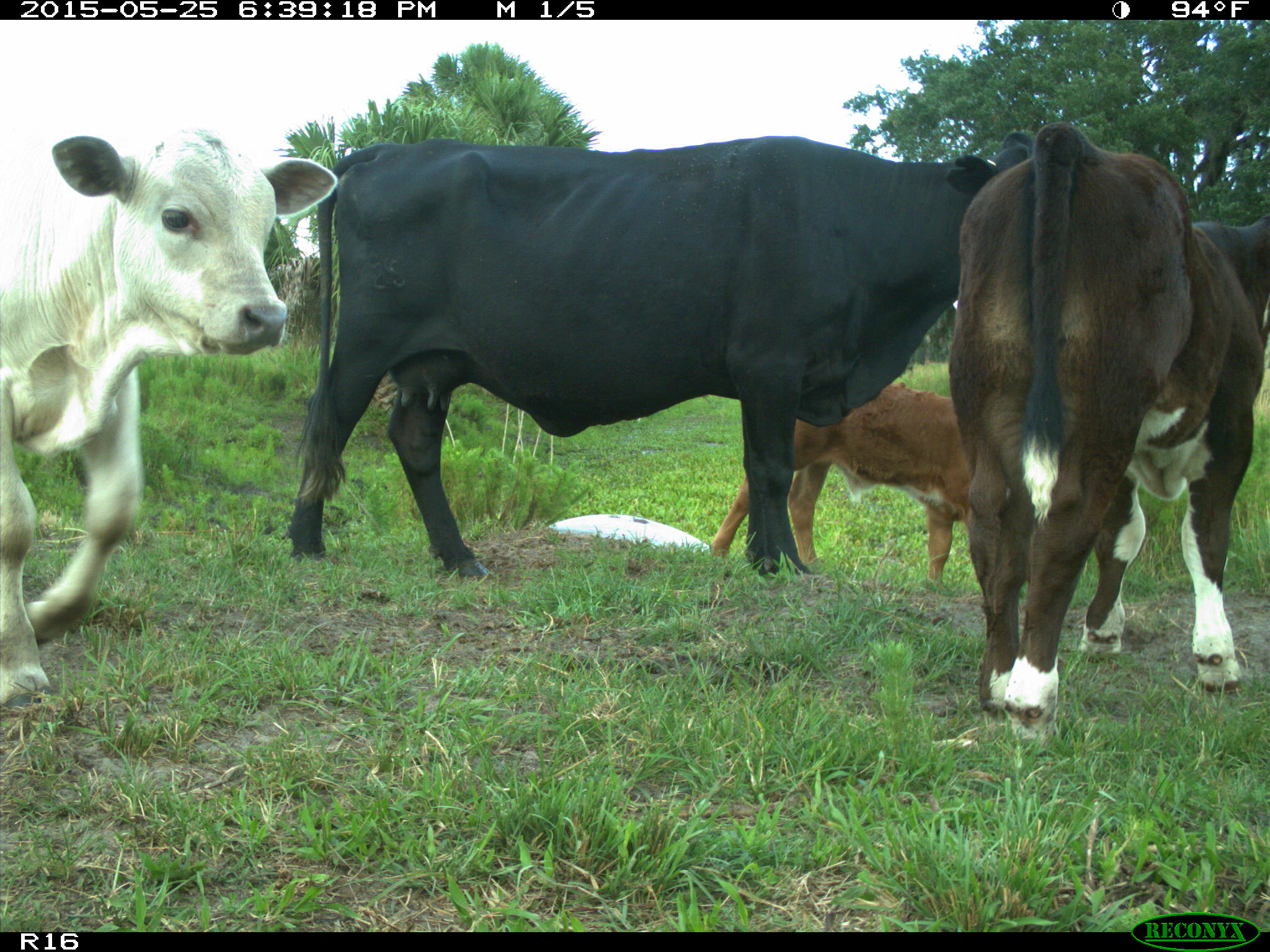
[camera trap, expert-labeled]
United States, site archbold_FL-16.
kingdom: Animalia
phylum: Chordata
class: Mammalia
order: Artiodactyla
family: Bovidae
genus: Bos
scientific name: Bos taurus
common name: domestic cow